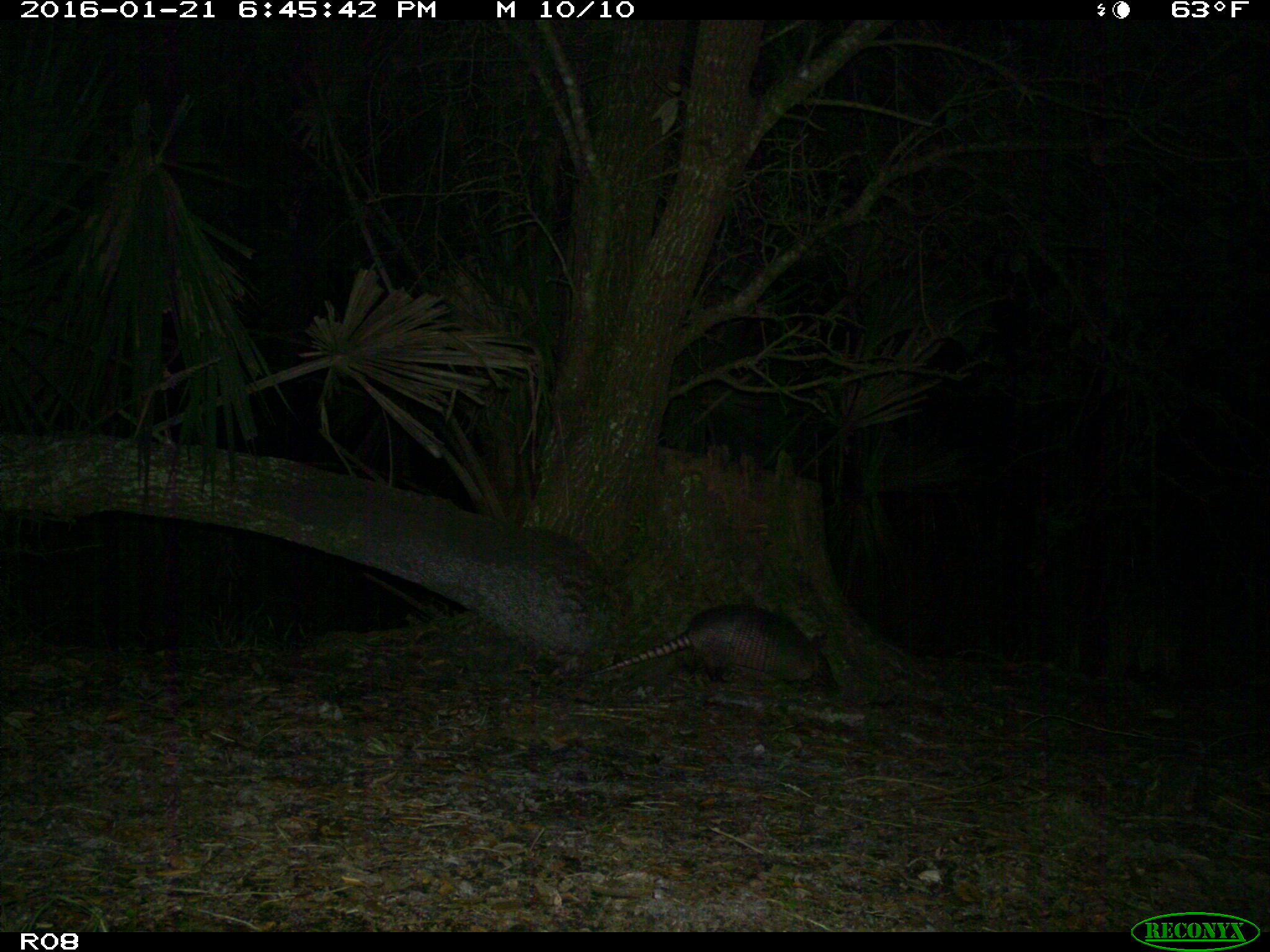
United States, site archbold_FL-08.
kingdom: Animalia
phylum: Chordata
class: Mammalia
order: Cingulata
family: Dasypodidae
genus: Dasypus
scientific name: Dasypus novemcinctus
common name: nine-banded armadillo